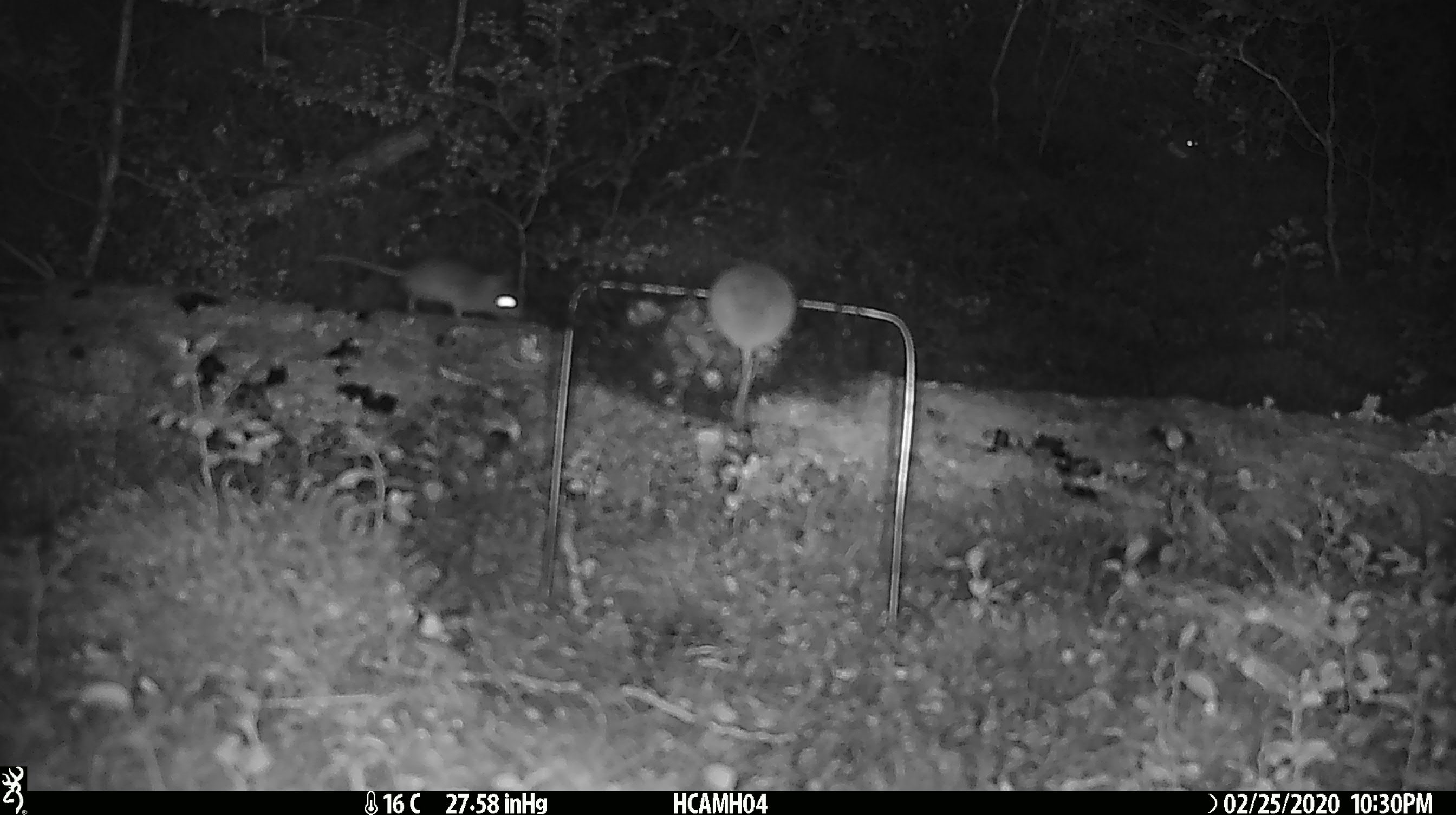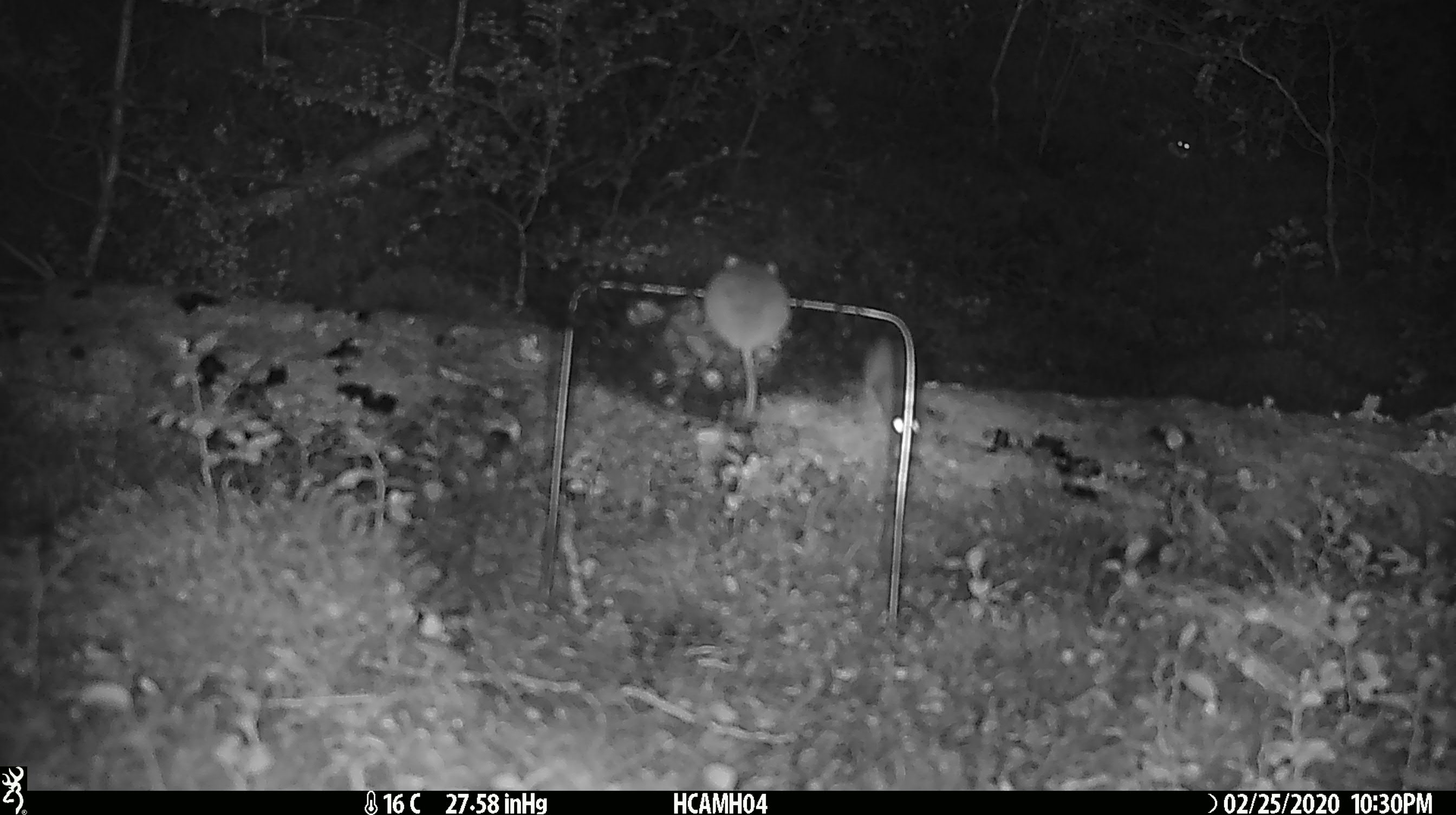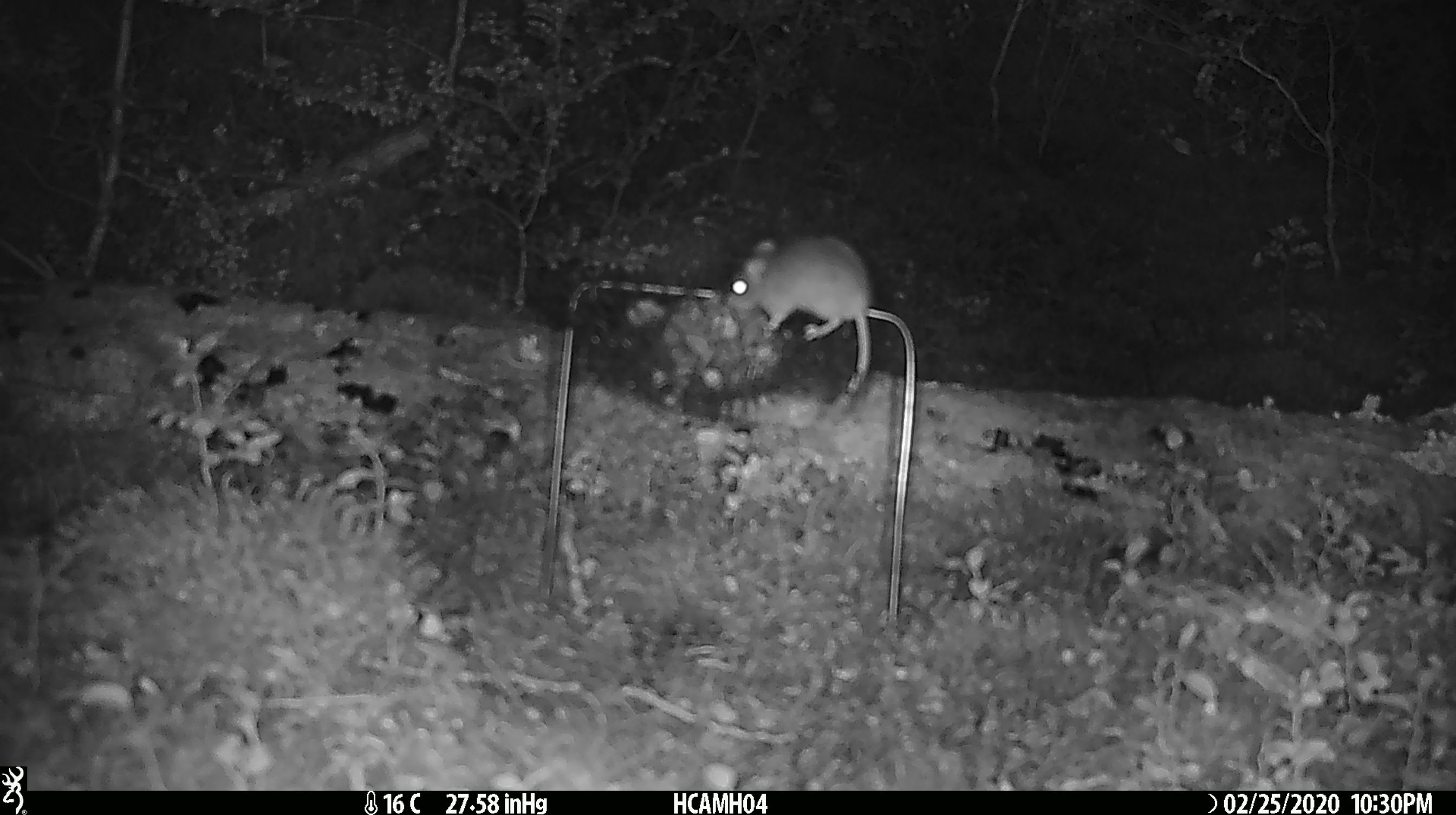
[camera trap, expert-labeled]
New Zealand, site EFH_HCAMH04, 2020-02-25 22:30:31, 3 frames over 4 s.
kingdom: Animalia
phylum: Chordata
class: Mammalia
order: Rodentia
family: Muridae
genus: Mus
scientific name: Mus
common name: mouse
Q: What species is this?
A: Mouse (Mus).